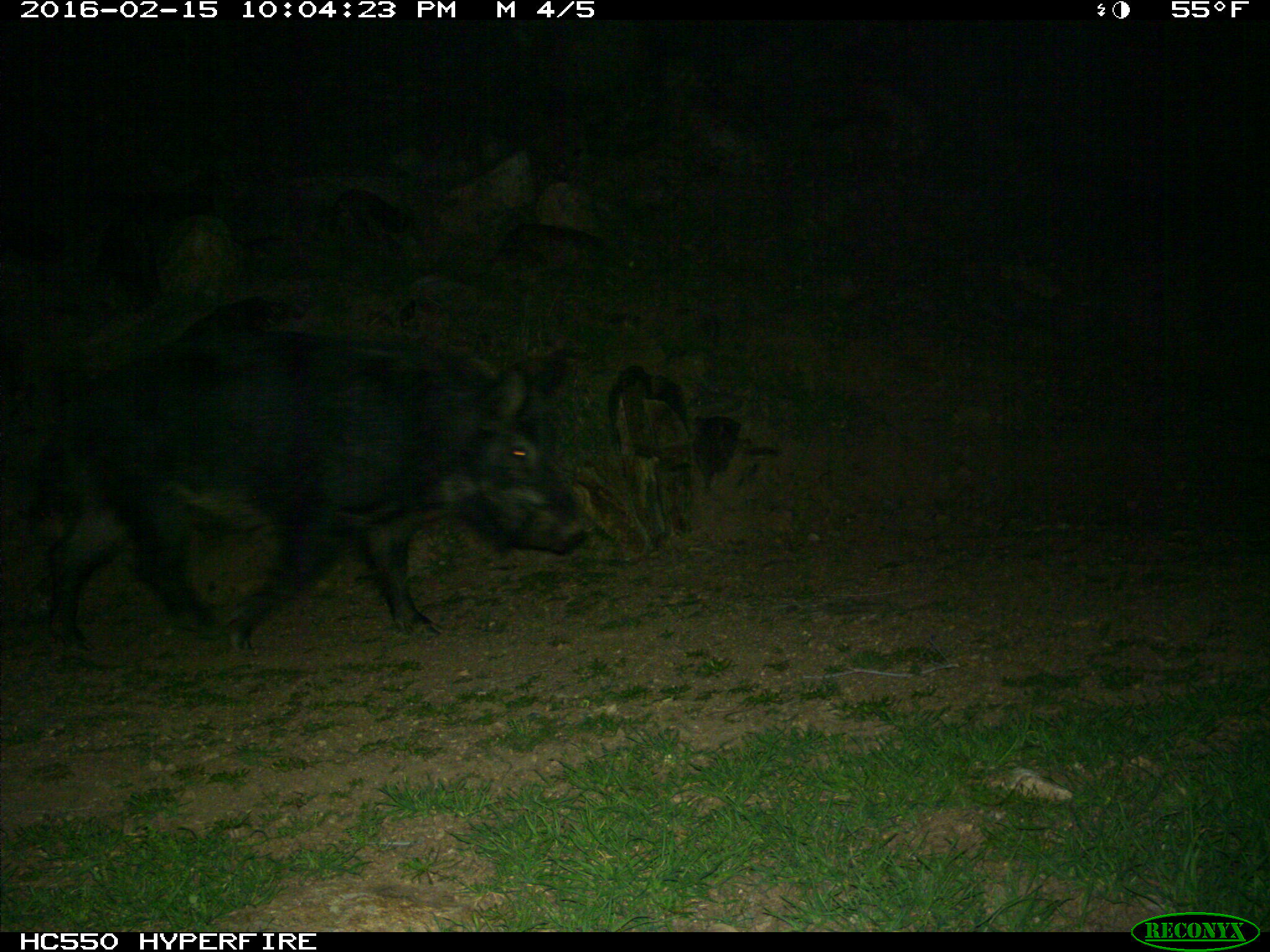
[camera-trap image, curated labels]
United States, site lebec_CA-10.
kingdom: Animalia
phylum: Chordata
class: Mammalia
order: Artiodactyla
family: Suidae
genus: Sus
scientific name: Sus scrofa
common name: wild boar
Sus scrofa (wild boar).